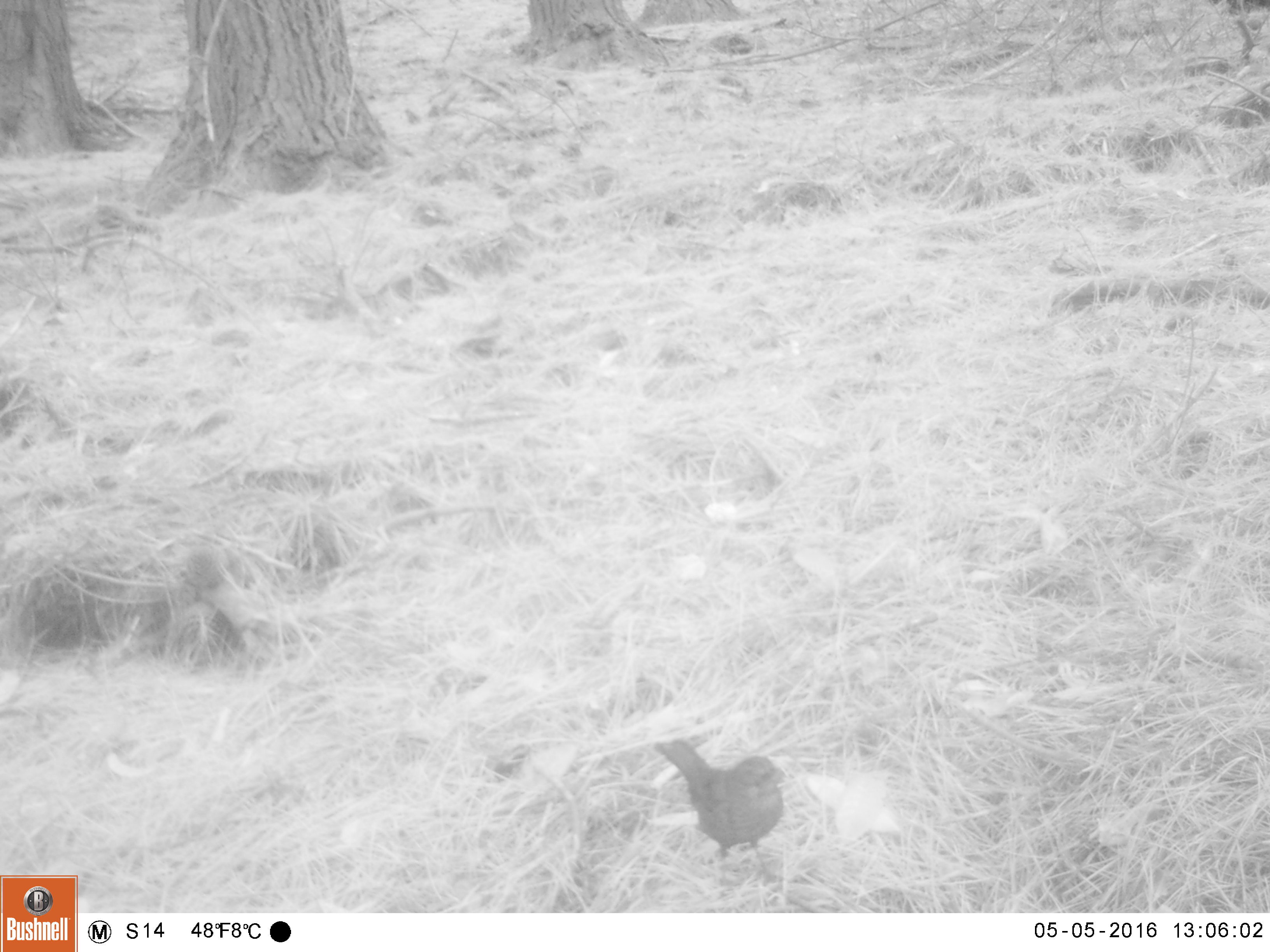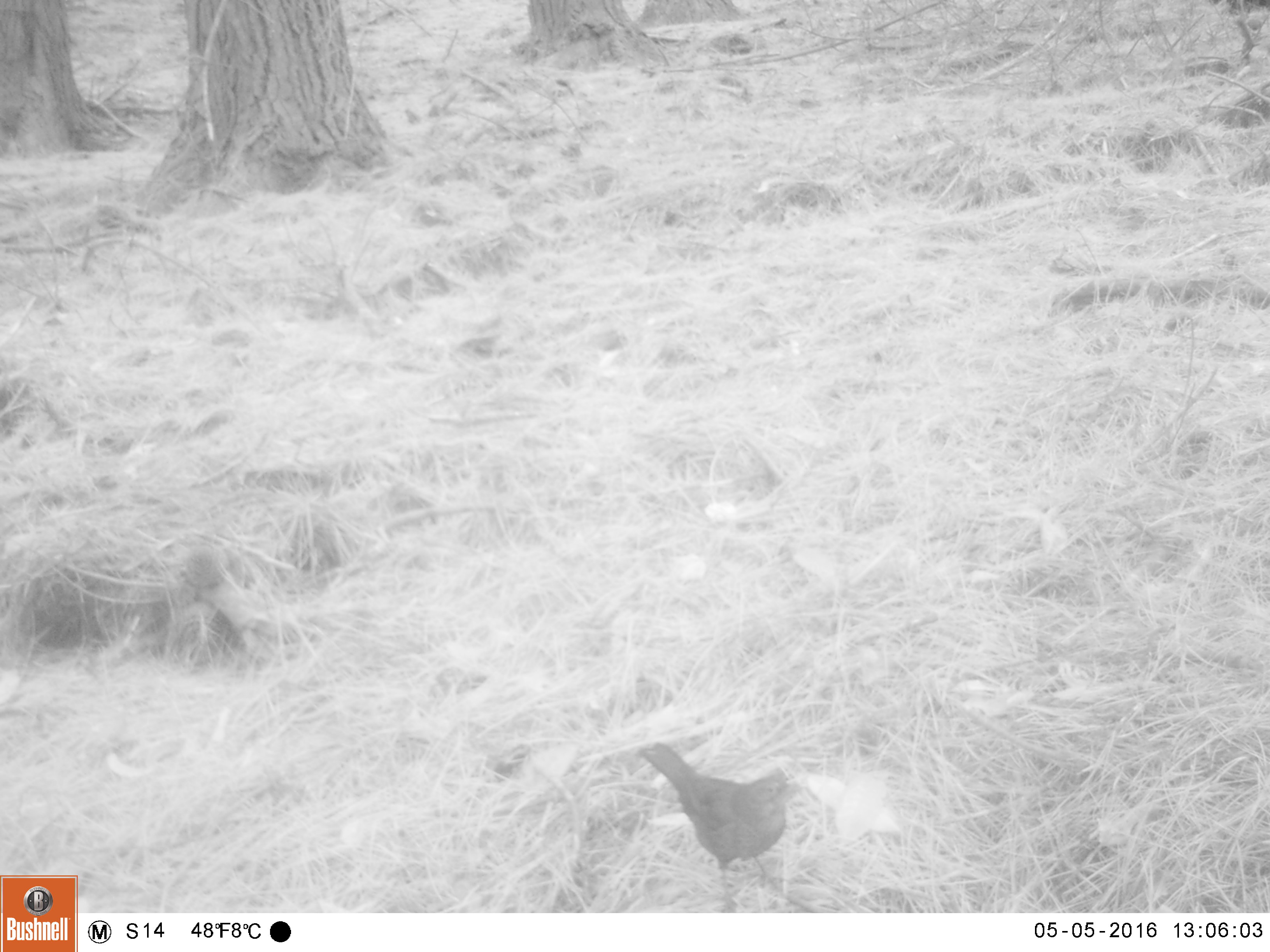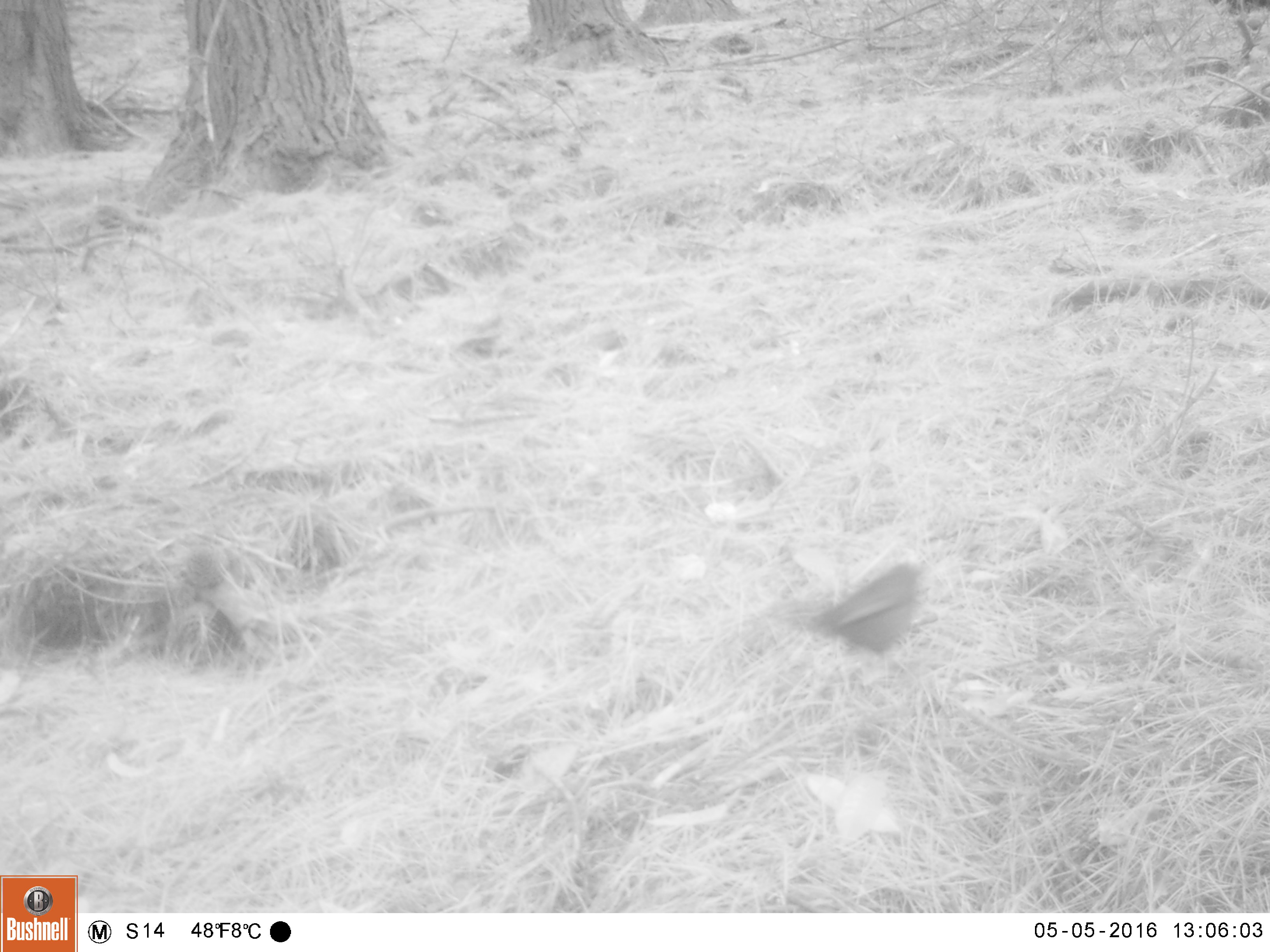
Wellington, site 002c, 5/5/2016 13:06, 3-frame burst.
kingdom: Animalia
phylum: Chordata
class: Aves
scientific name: Aves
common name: bird